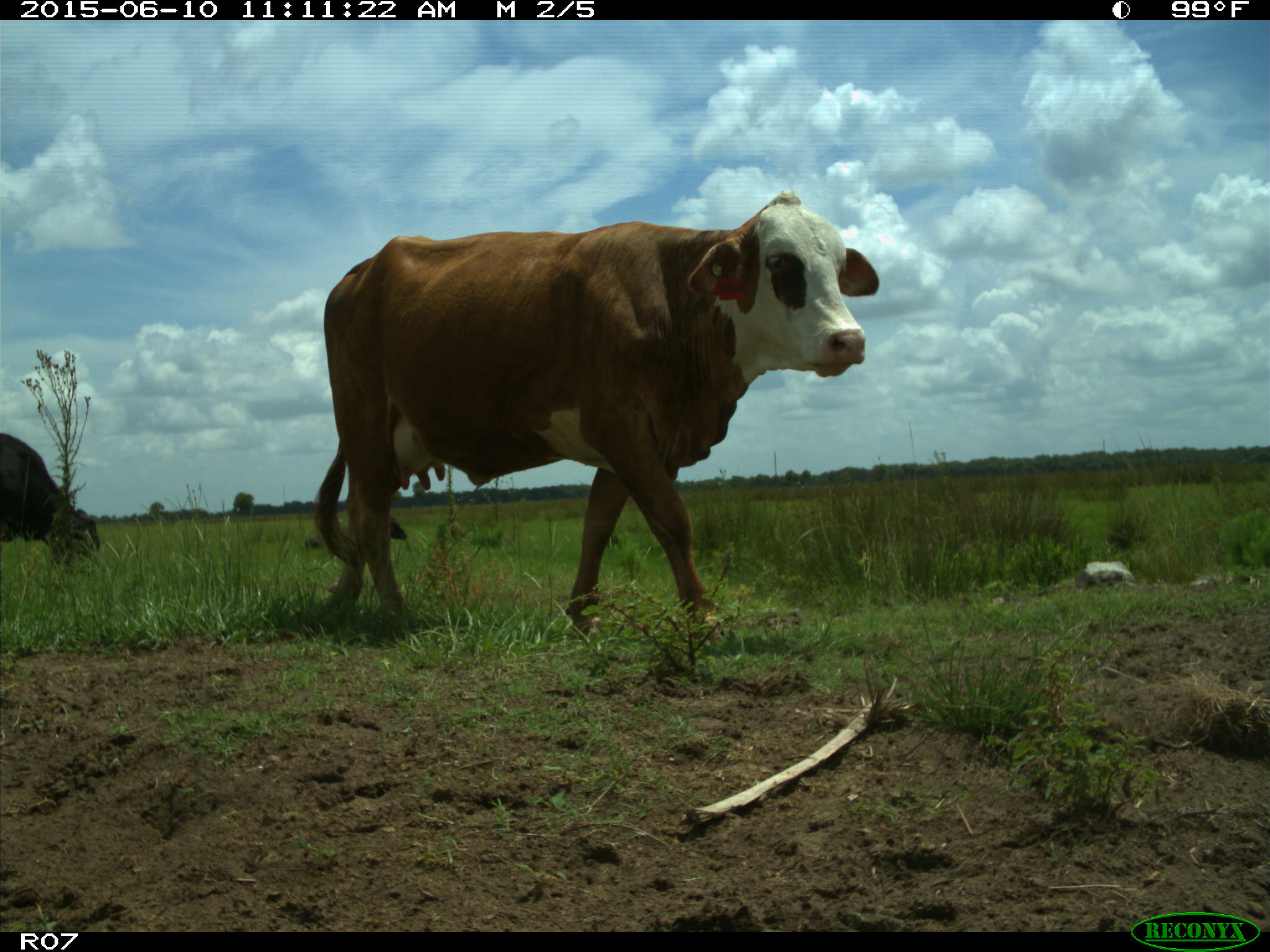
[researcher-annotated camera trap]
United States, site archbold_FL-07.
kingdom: Animalia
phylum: Chordata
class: Mammalia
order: Artiodactyla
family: Bovidae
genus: Bos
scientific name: Bos taurus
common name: domestic cow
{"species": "Bos taurus (domestic cow)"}